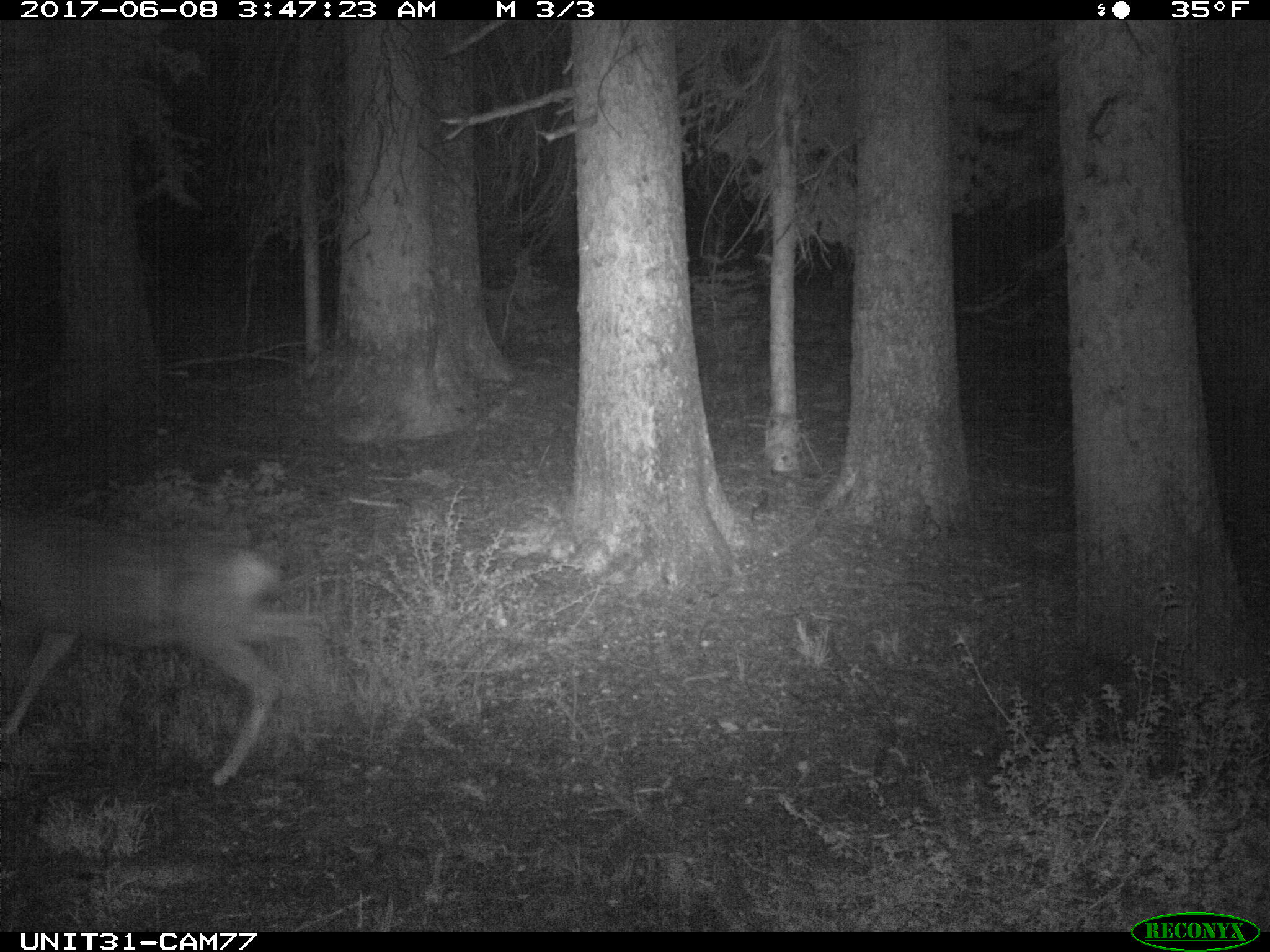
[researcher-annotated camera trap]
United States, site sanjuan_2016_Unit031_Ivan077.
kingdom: Animalia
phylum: Chordata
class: Mammalia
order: Artiodactyla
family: Cervidae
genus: Odocoileus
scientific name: Odocoileus hemionus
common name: mule deer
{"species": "Odocoileus hemionus (mule deer)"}